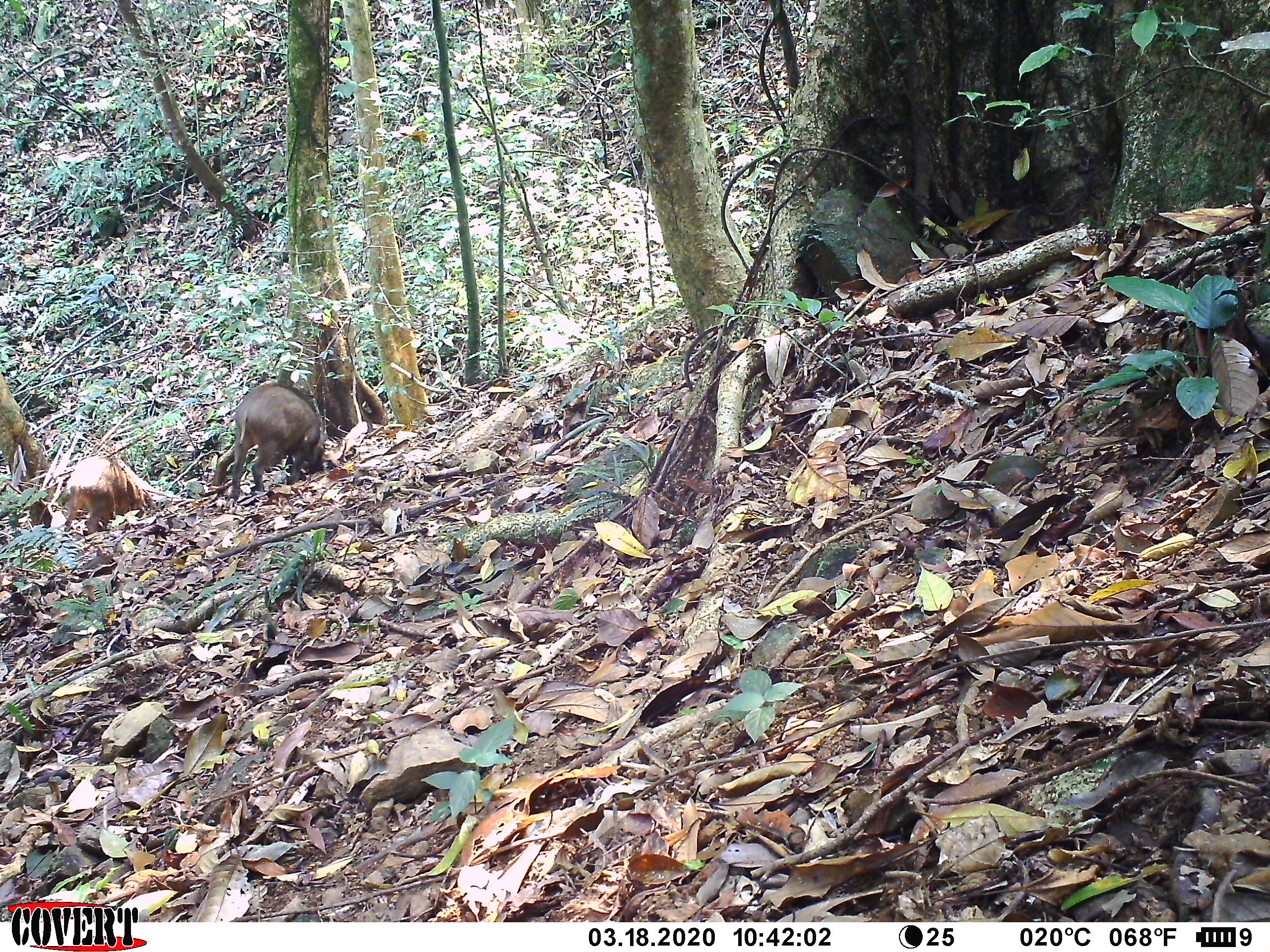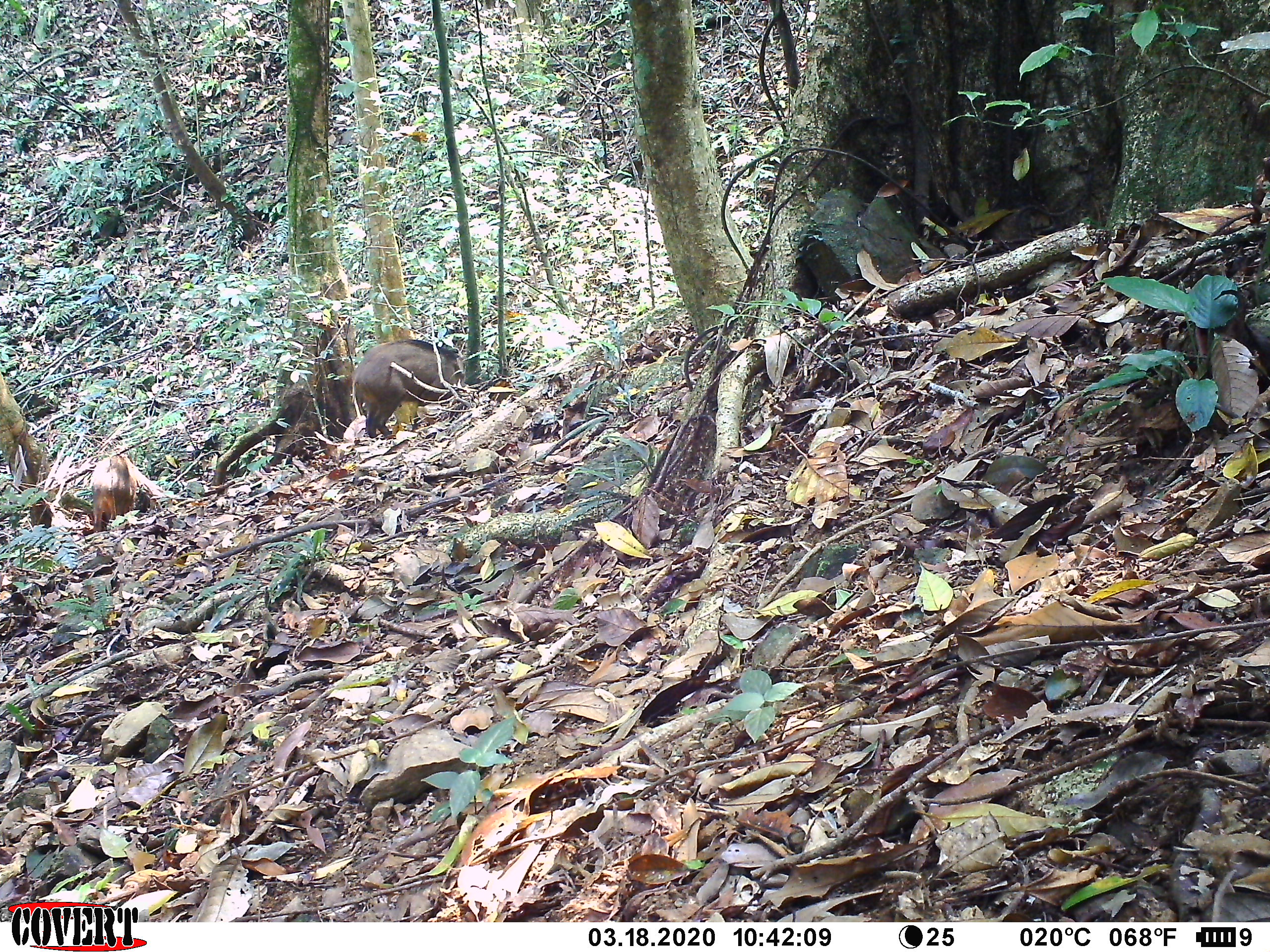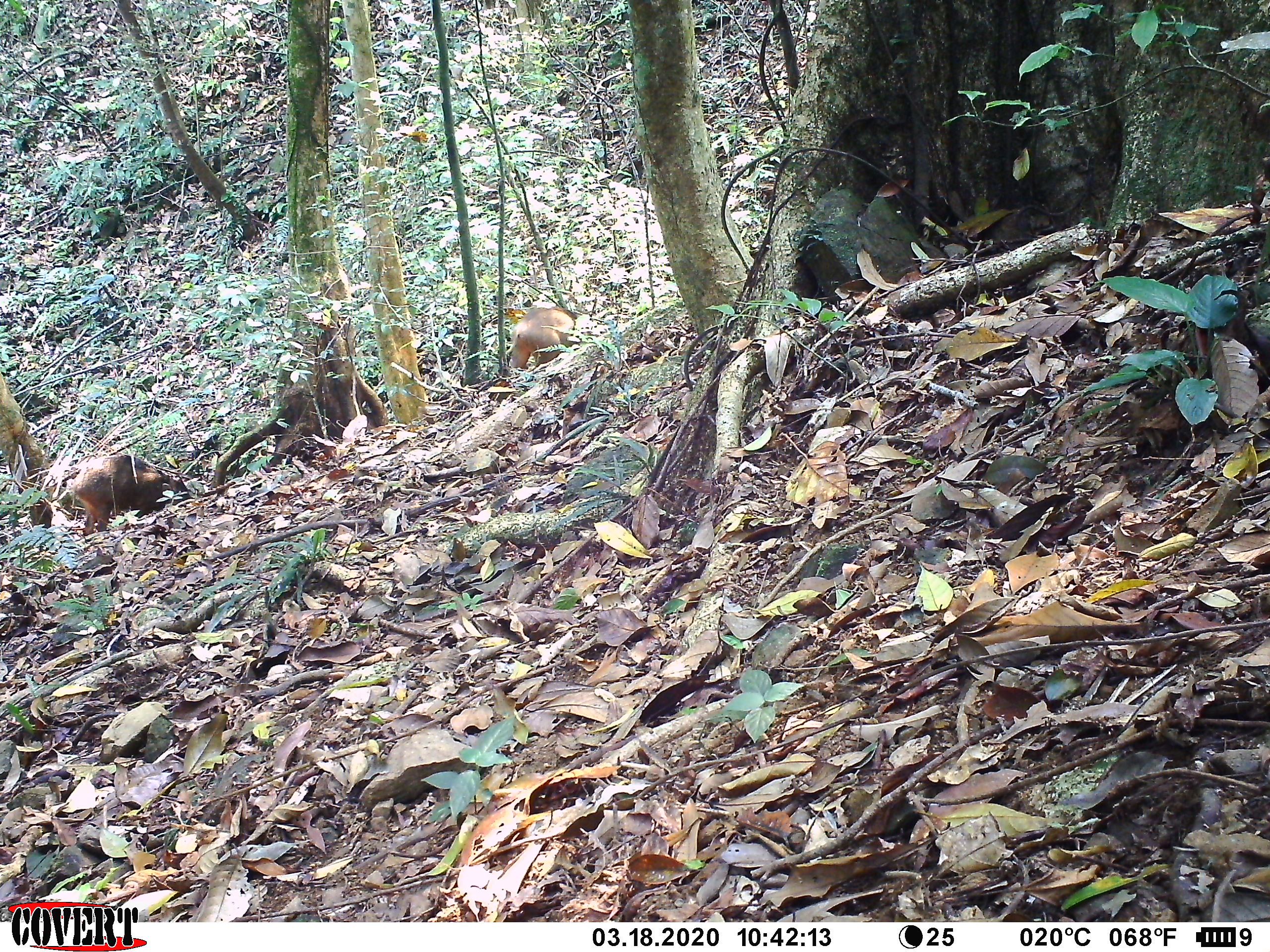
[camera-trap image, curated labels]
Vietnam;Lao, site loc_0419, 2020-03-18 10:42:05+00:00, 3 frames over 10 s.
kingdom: Animalia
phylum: Chordata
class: Mammalia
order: Artiodactyla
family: Suidae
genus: Sus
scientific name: Sus scrofa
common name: eurasian wild pig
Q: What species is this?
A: Eurasian wild pig (Sus scrofa).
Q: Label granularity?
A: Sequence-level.